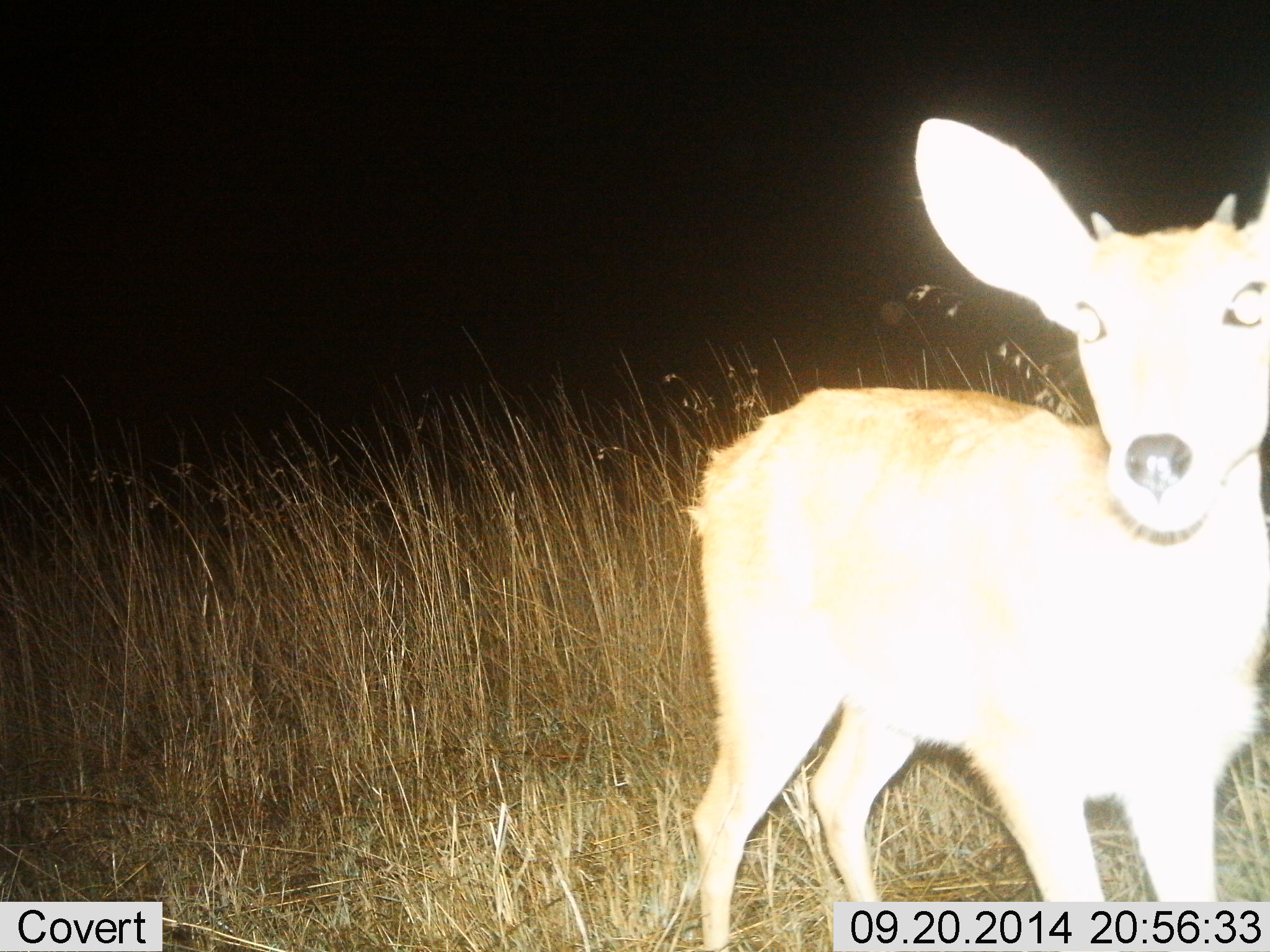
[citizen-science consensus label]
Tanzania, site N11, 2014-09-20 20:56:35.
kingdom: Animalia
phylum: Chordata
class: Mammalia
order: Artiodactyla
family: Bovidae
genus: Madoqua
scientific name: Madoqua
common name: dikdik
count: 1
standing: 100%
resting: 0%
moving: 0%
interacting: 0%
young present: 0%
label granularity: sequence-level